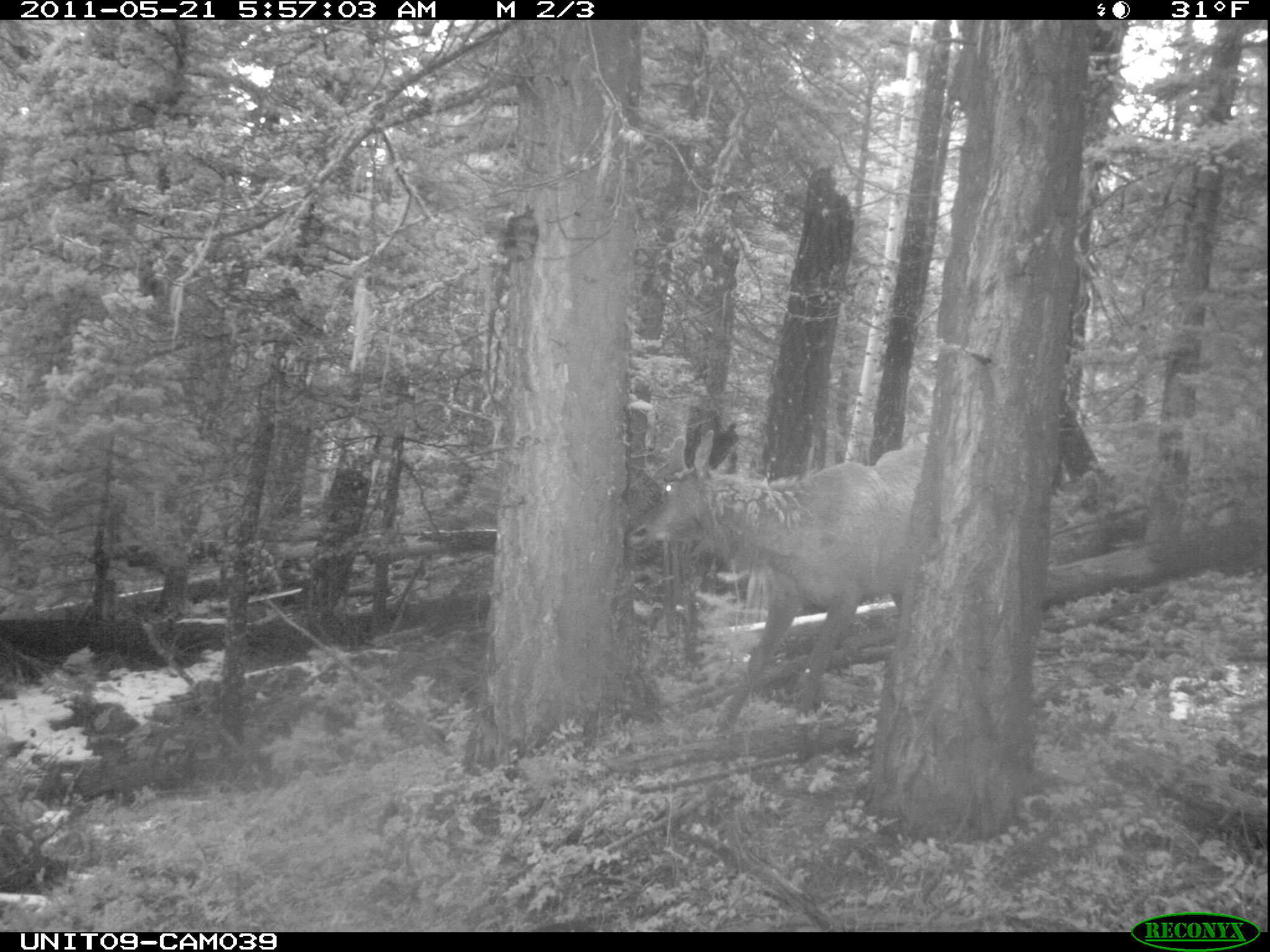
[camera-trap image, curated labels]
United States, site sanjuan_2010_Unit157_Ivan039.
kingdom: Animalia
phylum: Chordata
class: Mammalia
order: Artiodactyla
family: Cervidae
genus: Cervus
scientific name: Cervus elaphus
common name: red deer